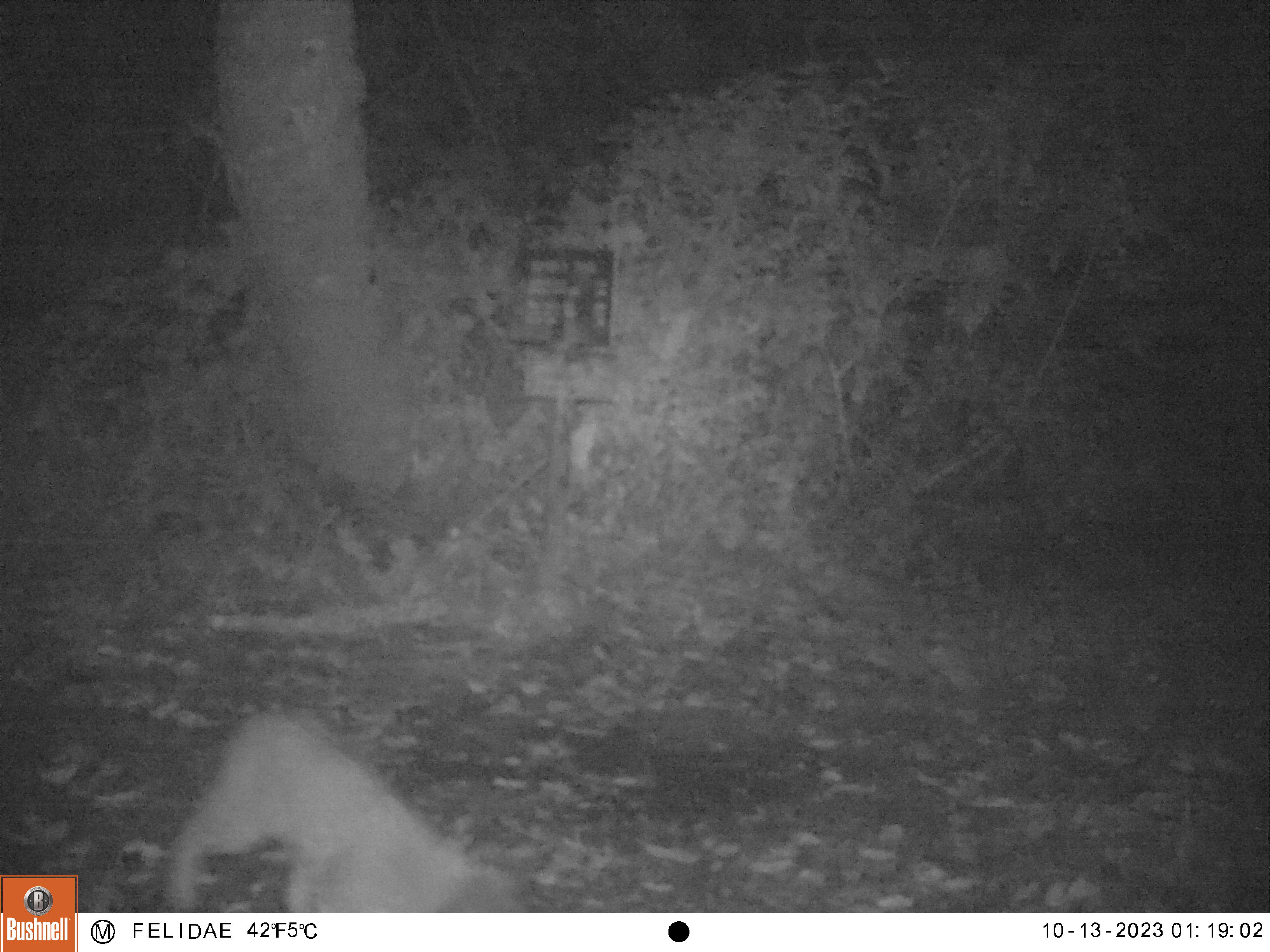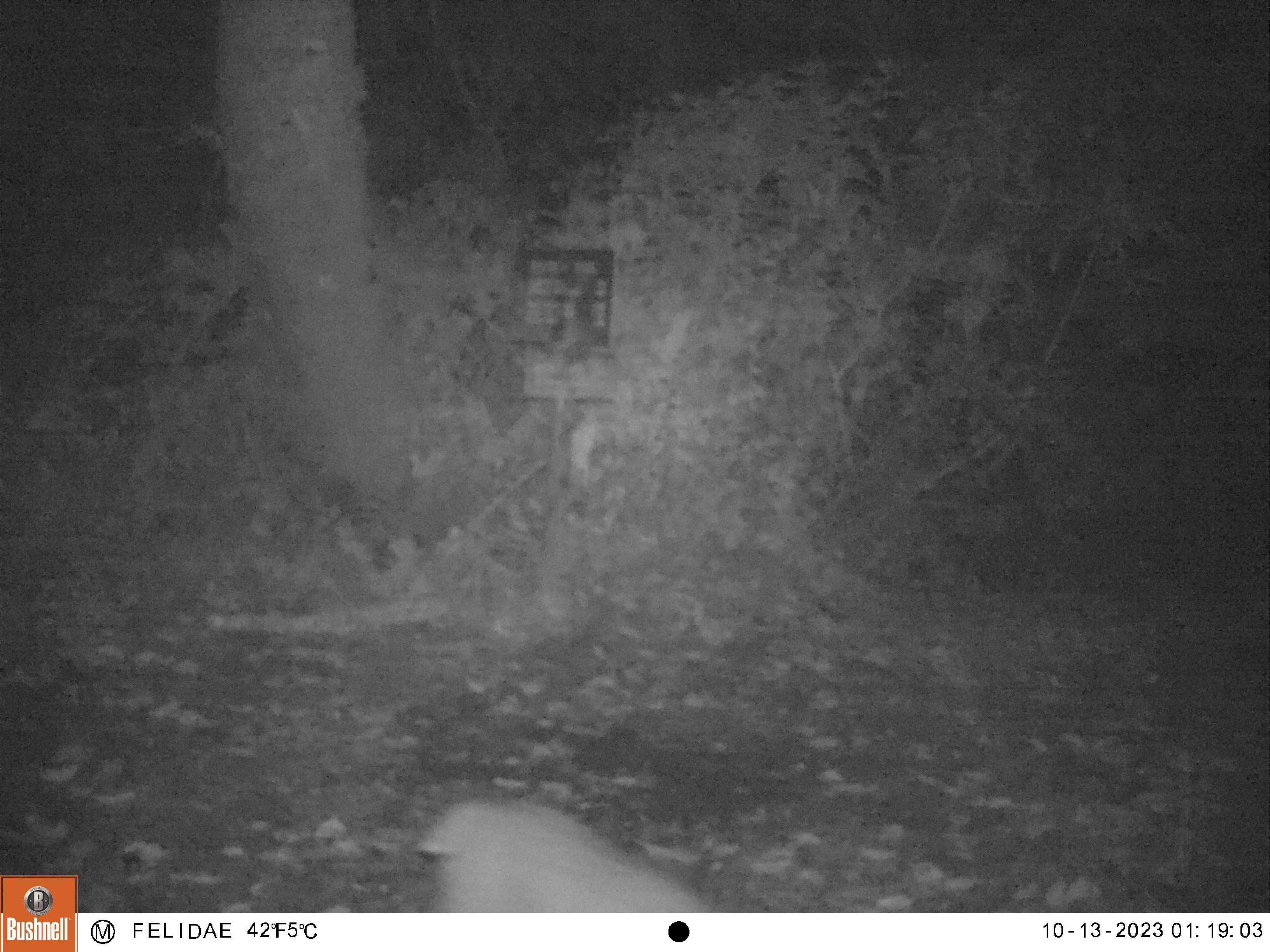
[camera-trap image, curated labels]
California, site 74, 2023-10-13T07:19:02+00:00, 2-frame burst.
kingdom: Animalia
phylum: Chordata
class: Mammalia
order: Carnivora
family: Felidae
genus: Lynx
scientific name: Lynx rufus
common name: bobcat